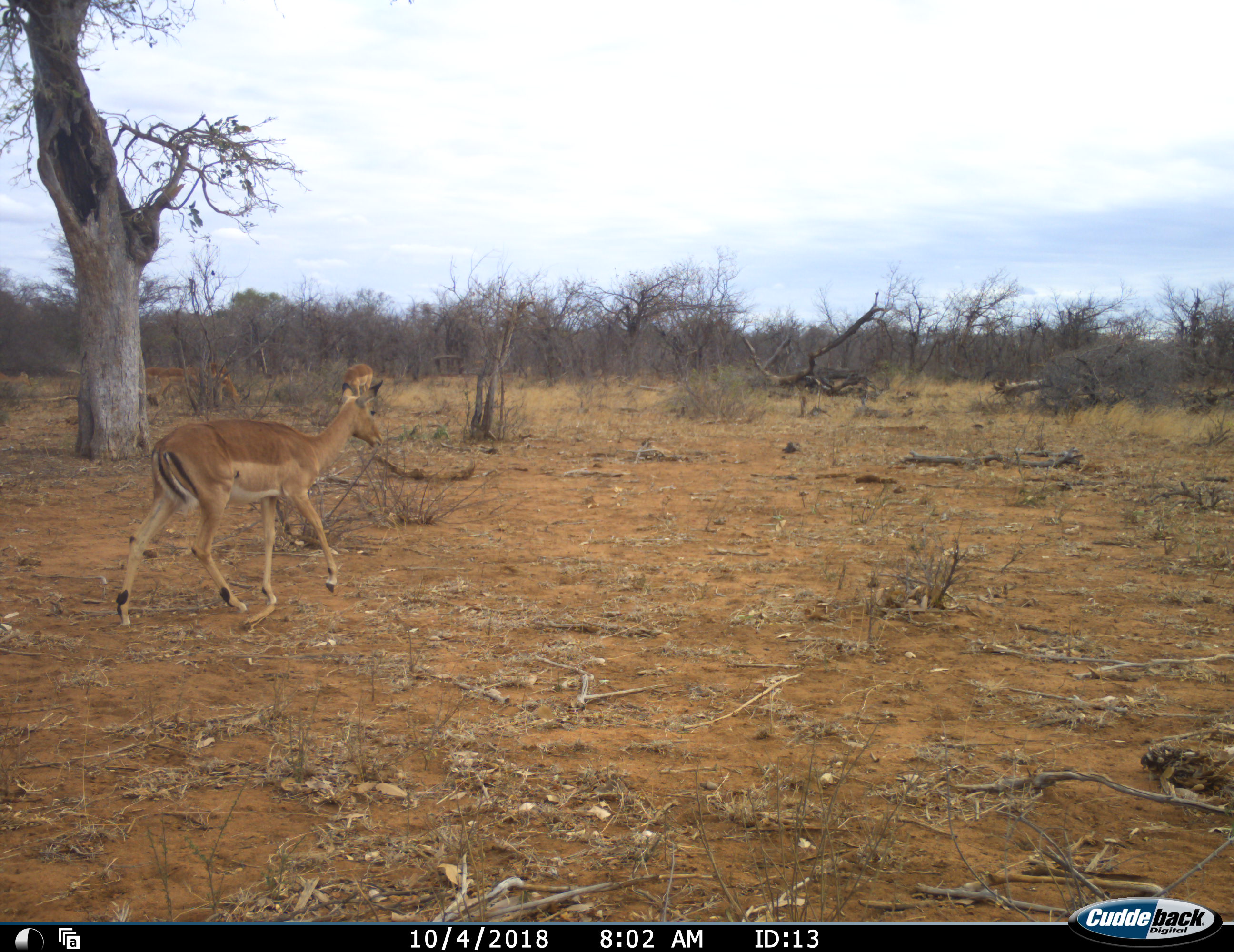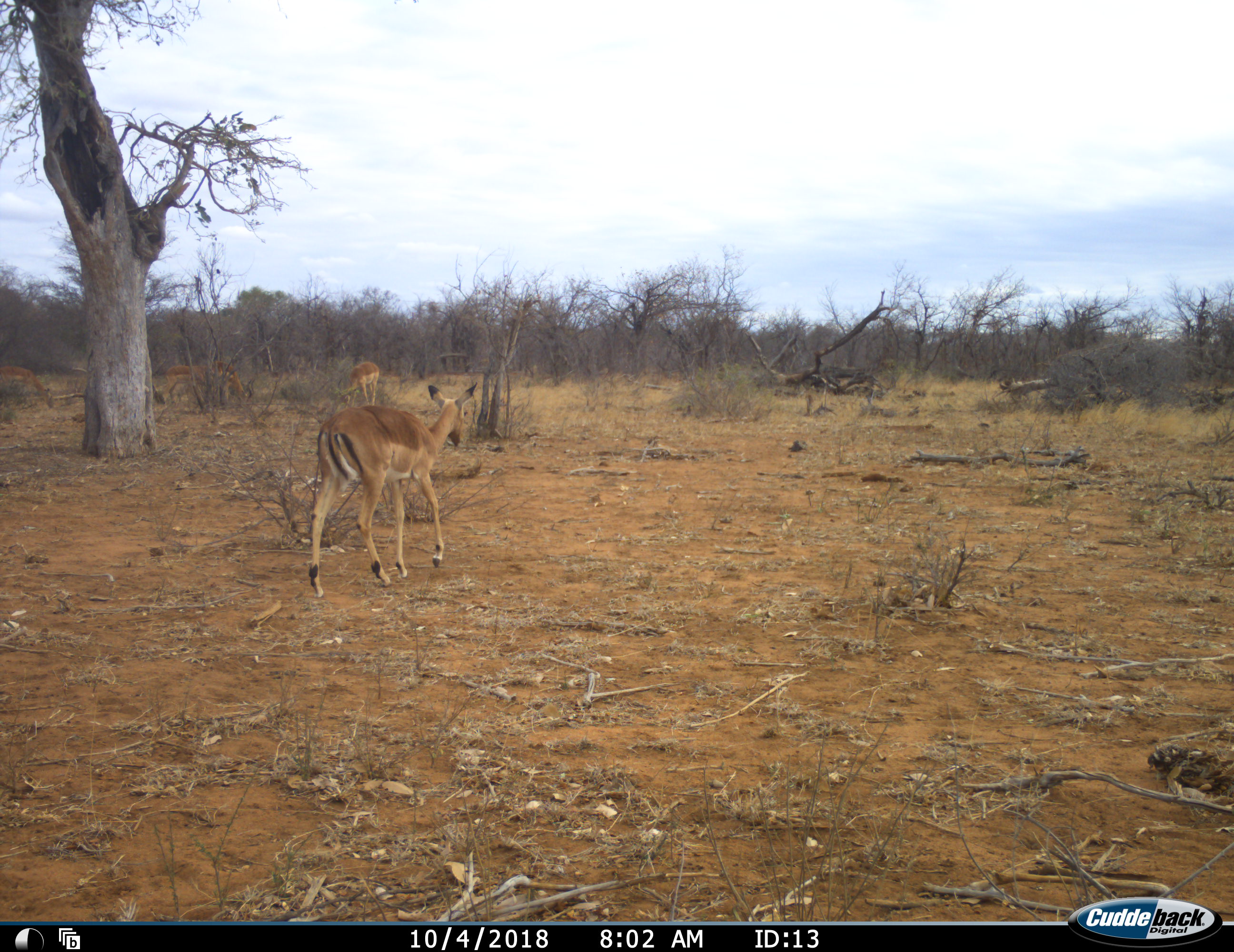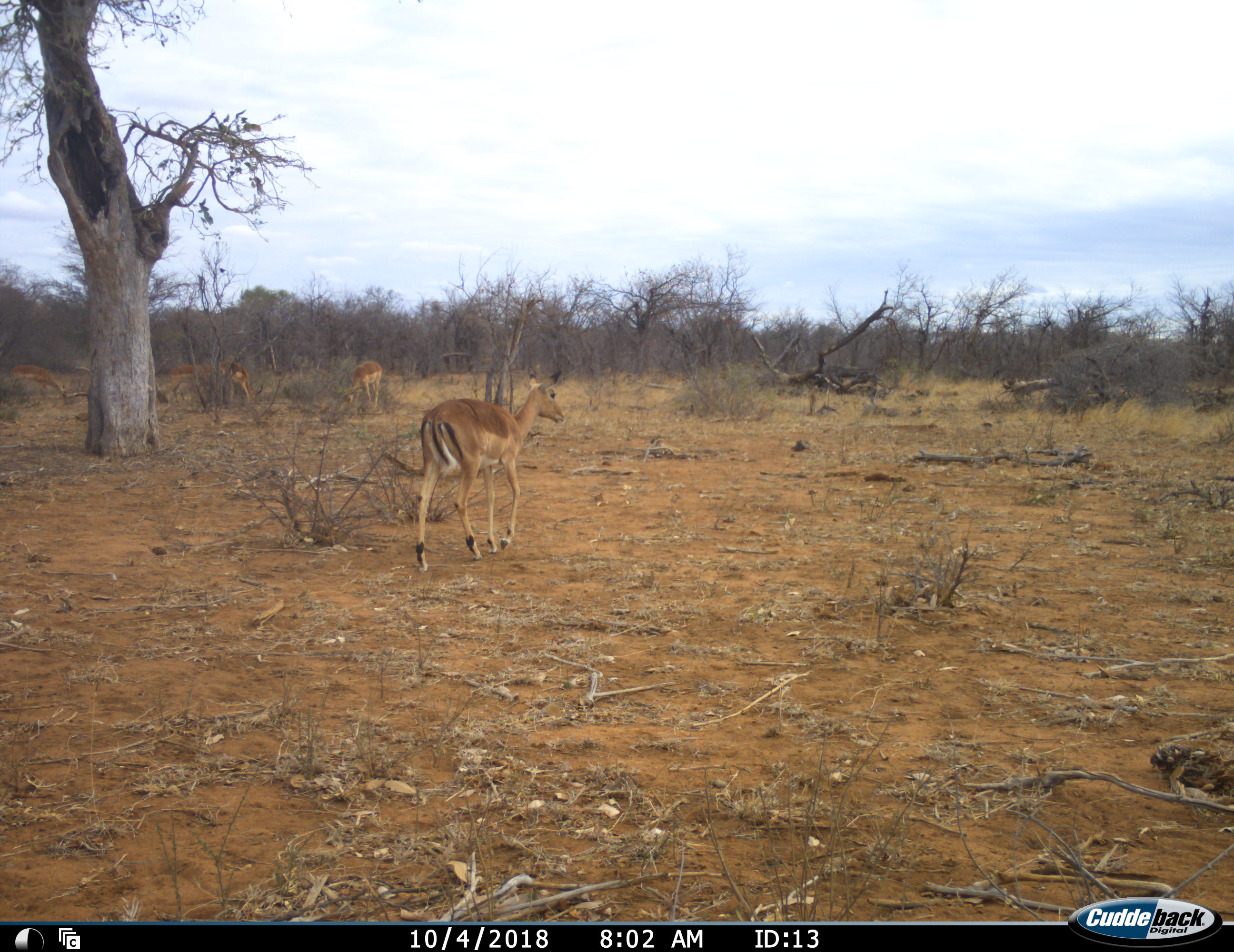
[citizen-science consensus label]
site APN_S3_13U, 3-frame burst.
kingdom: Animalia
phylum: Chordata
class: Mammalia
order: Artiodactyla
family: Bovidae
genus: Aepyceros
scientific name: Aepyceros melampus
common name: impala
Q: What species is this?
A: Impala (Aepyceros melampus).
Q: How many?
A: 3.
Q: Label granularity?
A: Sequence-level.